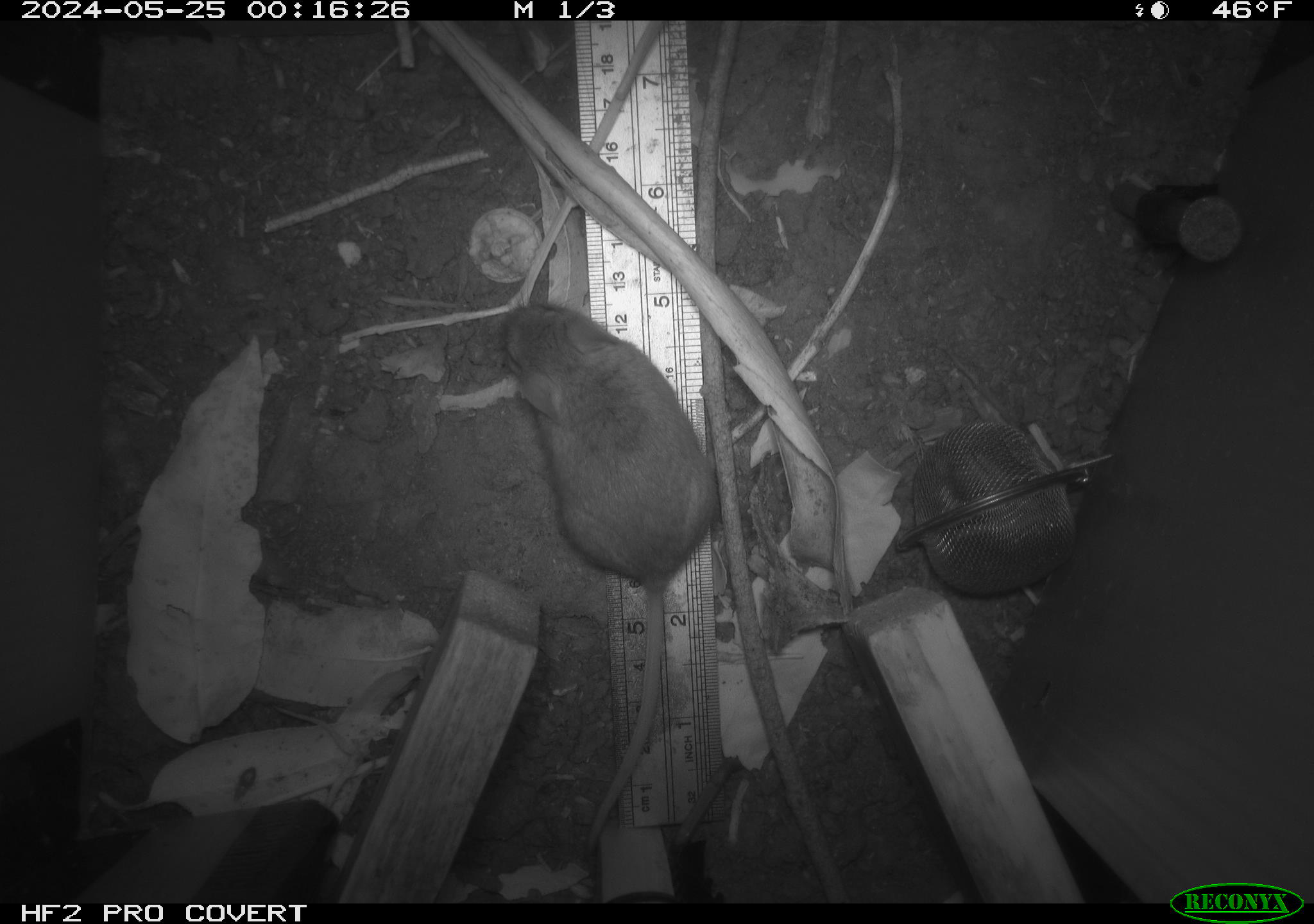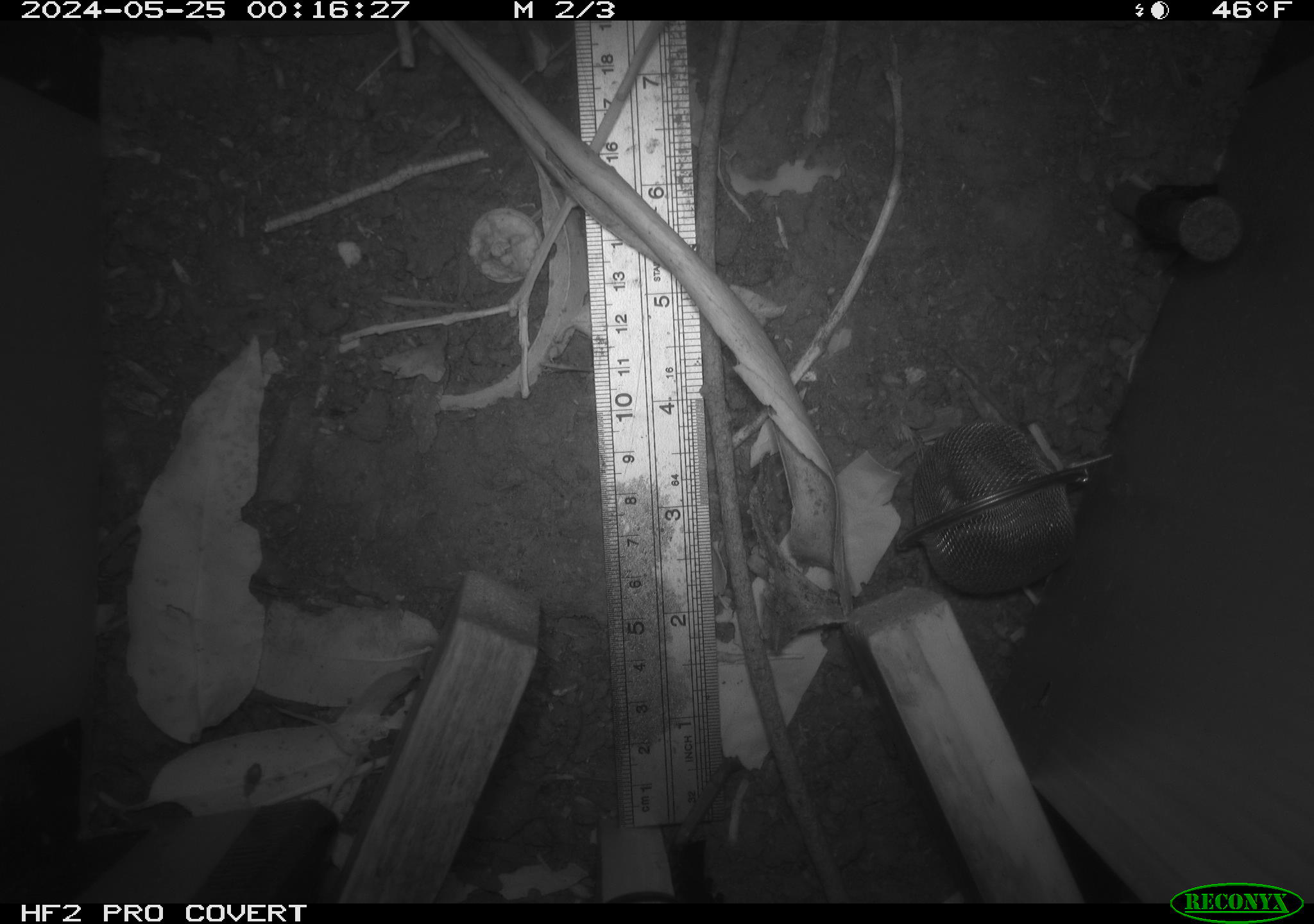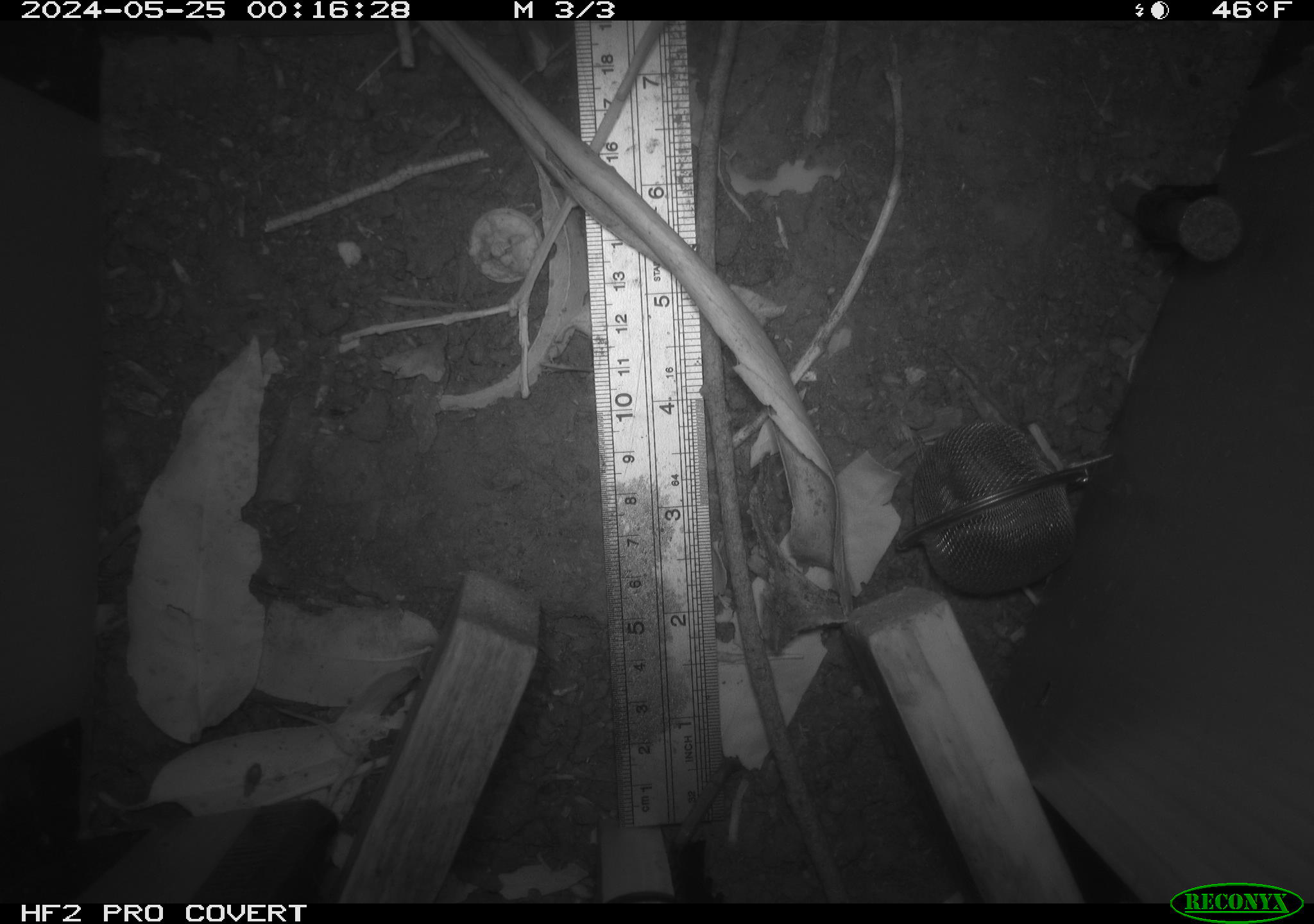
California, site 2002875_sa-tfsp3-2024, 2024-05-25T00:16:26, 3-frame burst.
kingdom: Animalia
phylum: Chordata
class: Mammalia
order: Rodentia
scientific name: Rodentia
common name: rodent